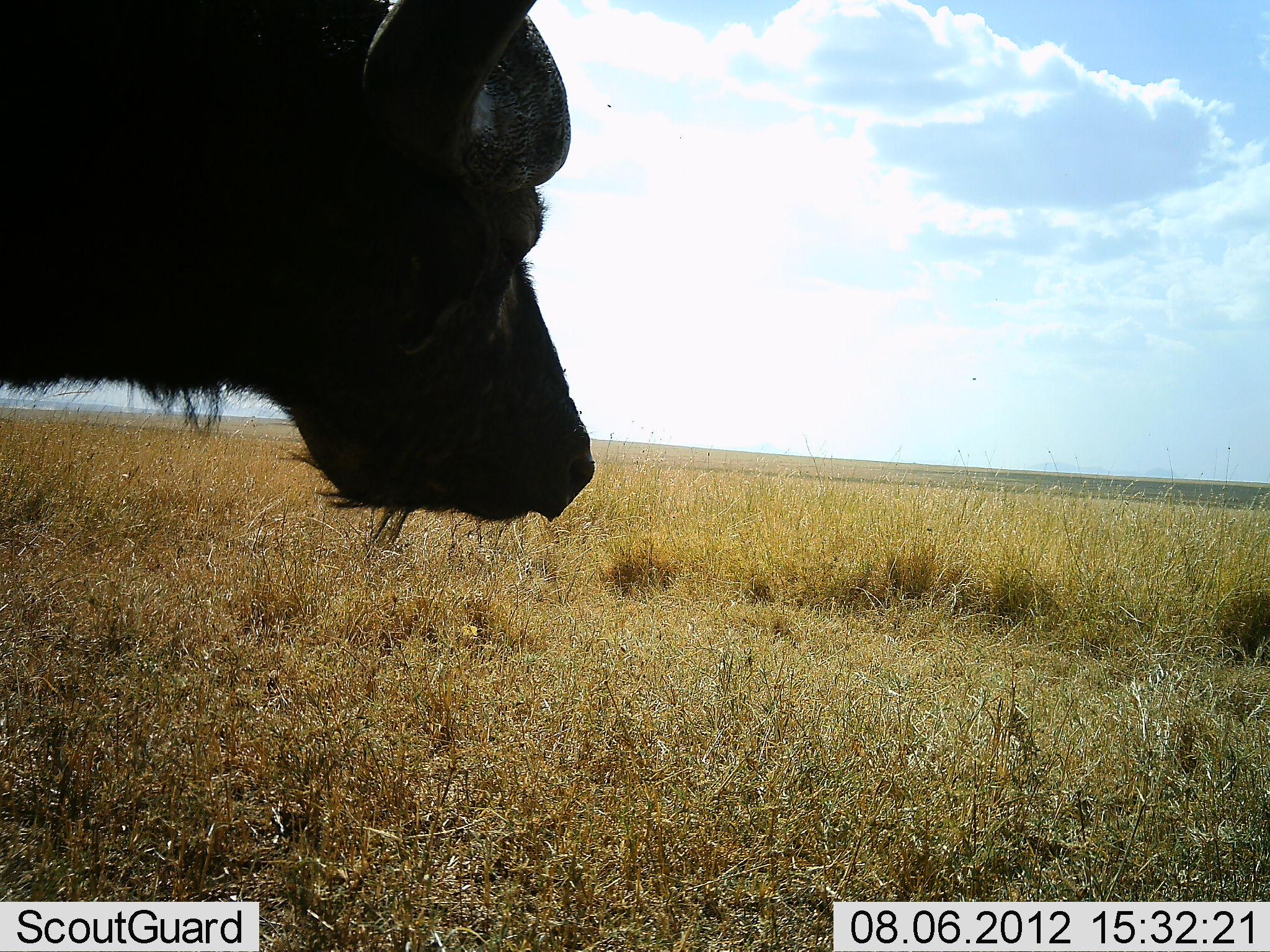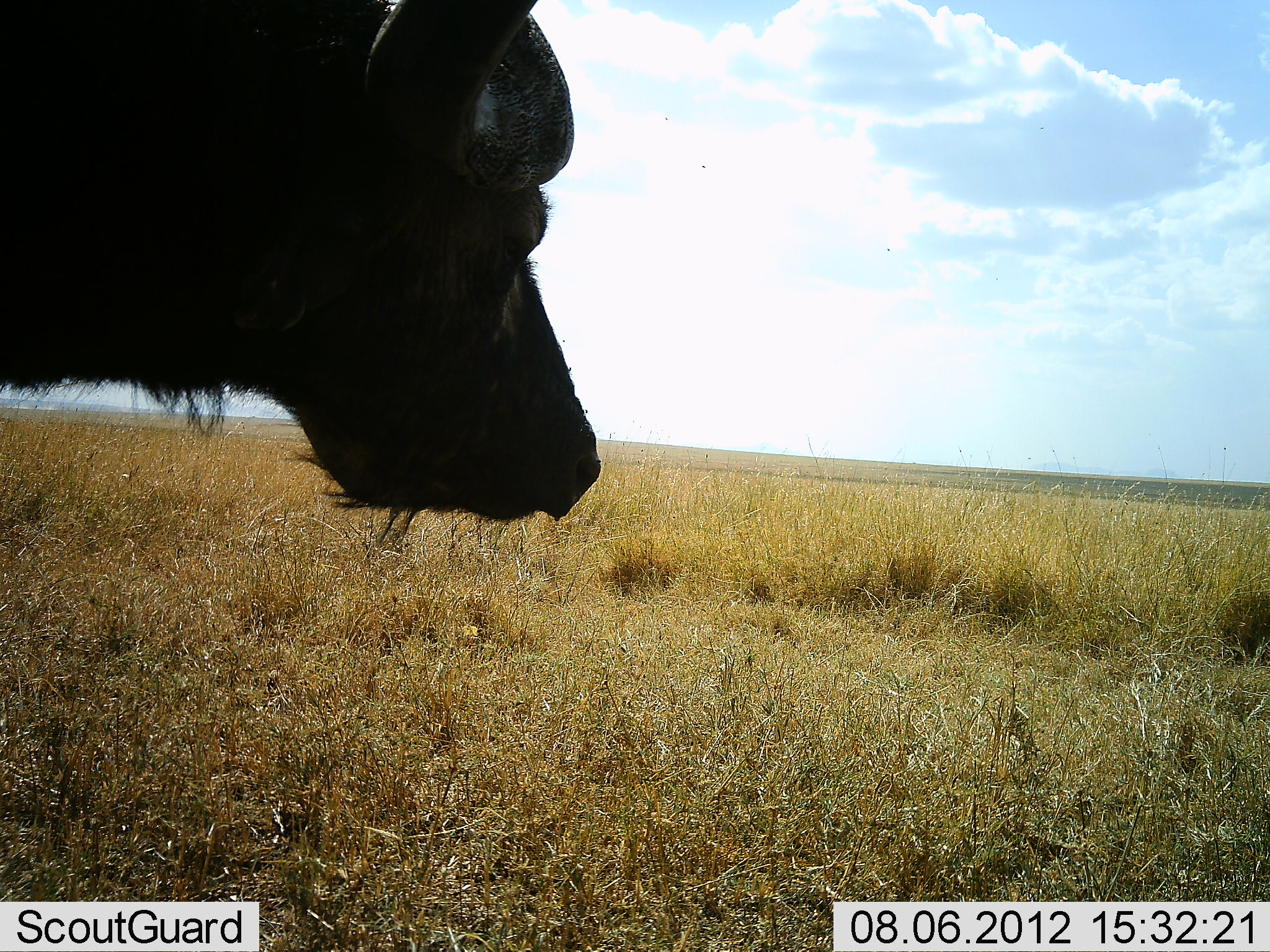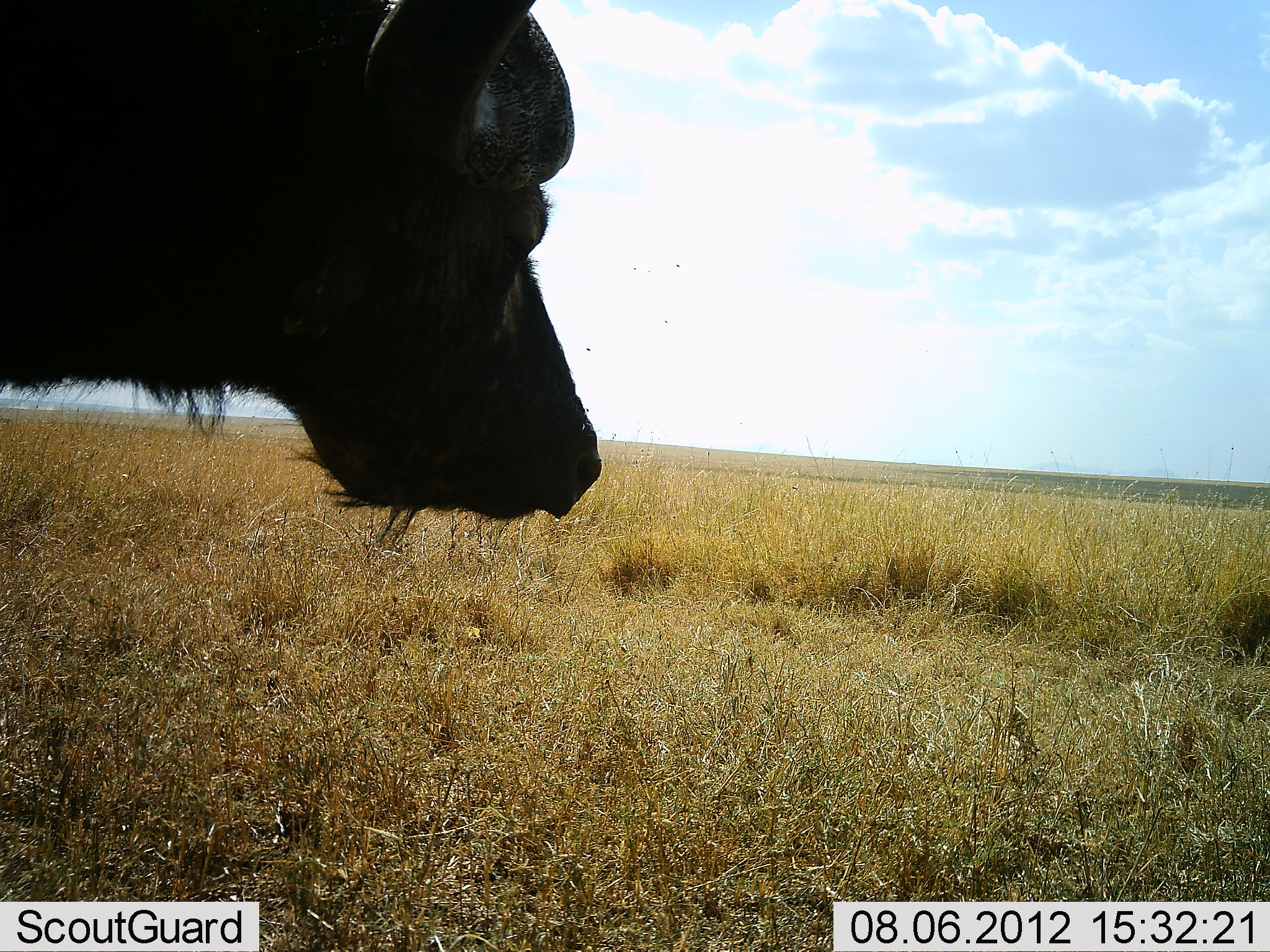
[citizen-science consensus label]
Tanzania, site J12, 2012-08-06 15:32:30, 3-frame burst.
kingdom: Animalia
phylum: Chordata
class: Mammalia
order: Artiodactyla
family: Bovidae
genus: Syncerus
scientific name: Syncerus caffer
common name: cape buffalo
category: buffalo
Buffalo (cape buffalo) (Syncerus caffer), count 1. Behavior (volunteer vote fractions): standing 100%, resting 0%, moving 0%, interacting 0%. Young present (vote fraction): 0%. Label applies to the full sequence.